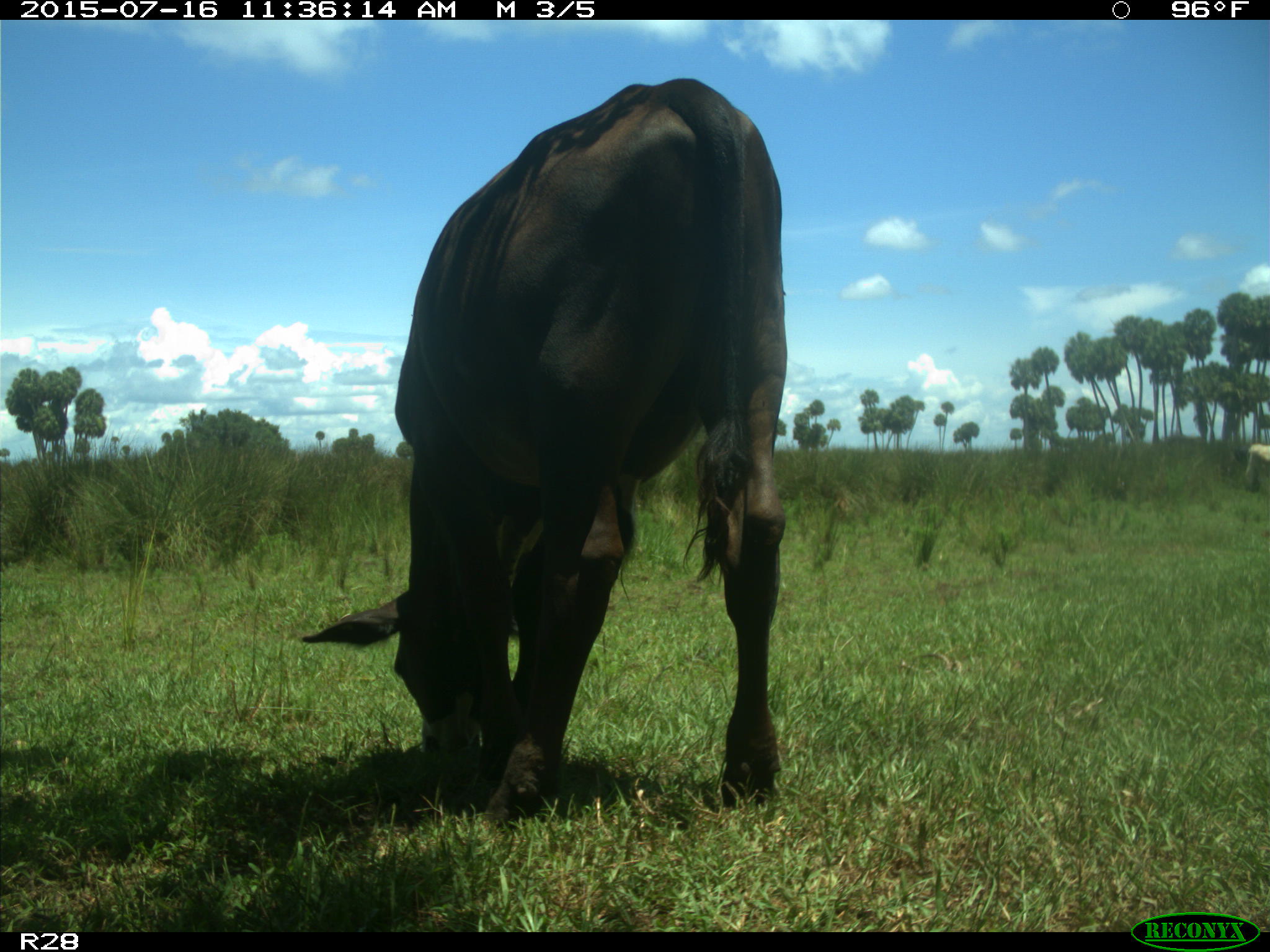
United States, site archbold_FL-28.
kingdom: Animalia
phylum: Chordata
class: Mammalia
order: Artiodactyla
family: Bovidae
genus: Bos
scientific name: Bos taurus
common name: domestic cow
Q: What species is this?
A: Bos taurus (domestic cow).